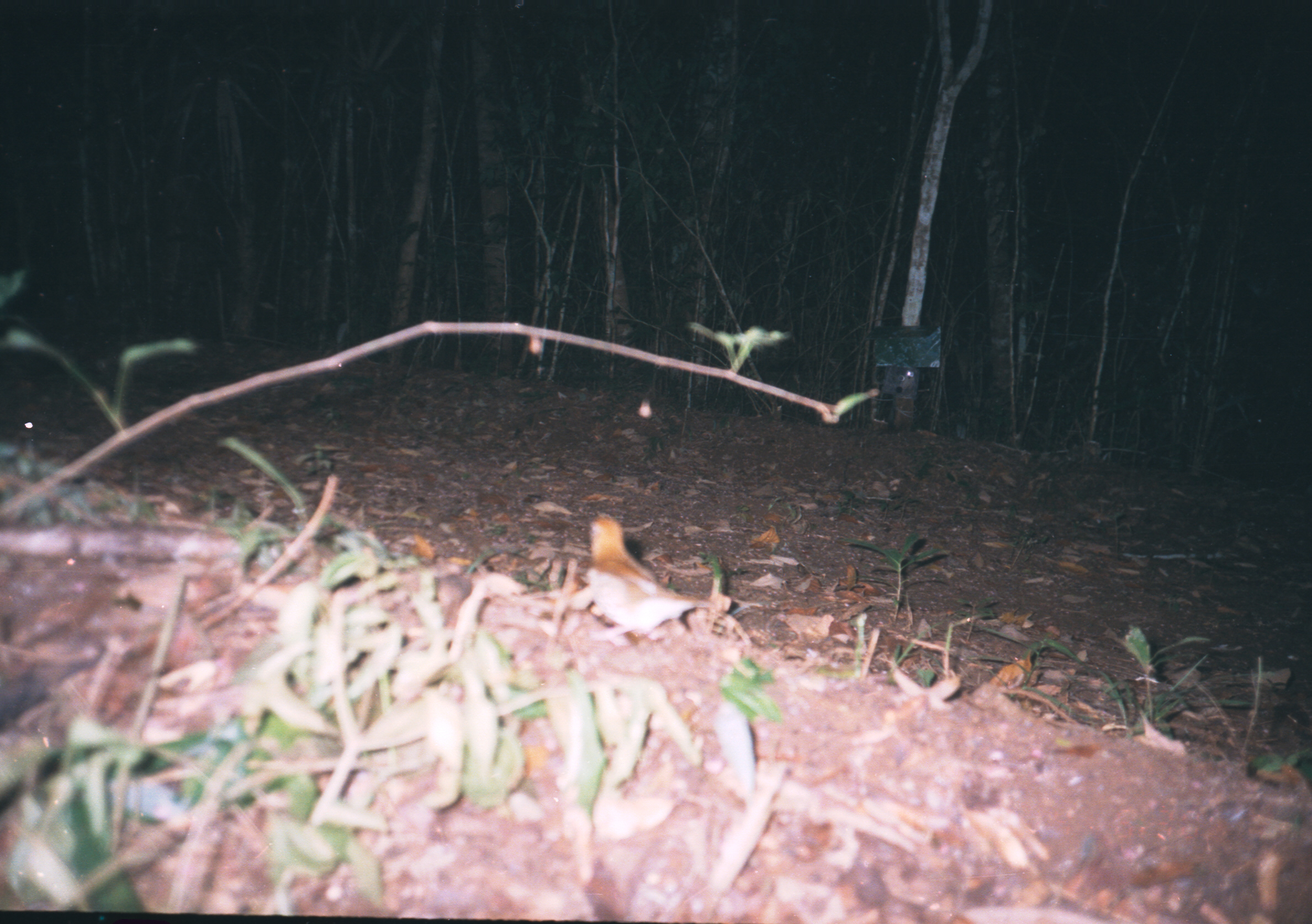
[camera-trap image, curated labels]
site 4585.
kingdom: Animalia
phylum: Chordata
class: Aves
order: Passeriformes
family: Turdidae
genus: Hylocichla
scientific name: Hylocichla mustelina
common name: wood thrush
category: catharus mustelinus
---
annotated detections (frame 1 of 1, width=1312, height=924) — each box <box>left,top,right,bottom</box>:
catharus mustelinus: <box>583,513,713,648</box>